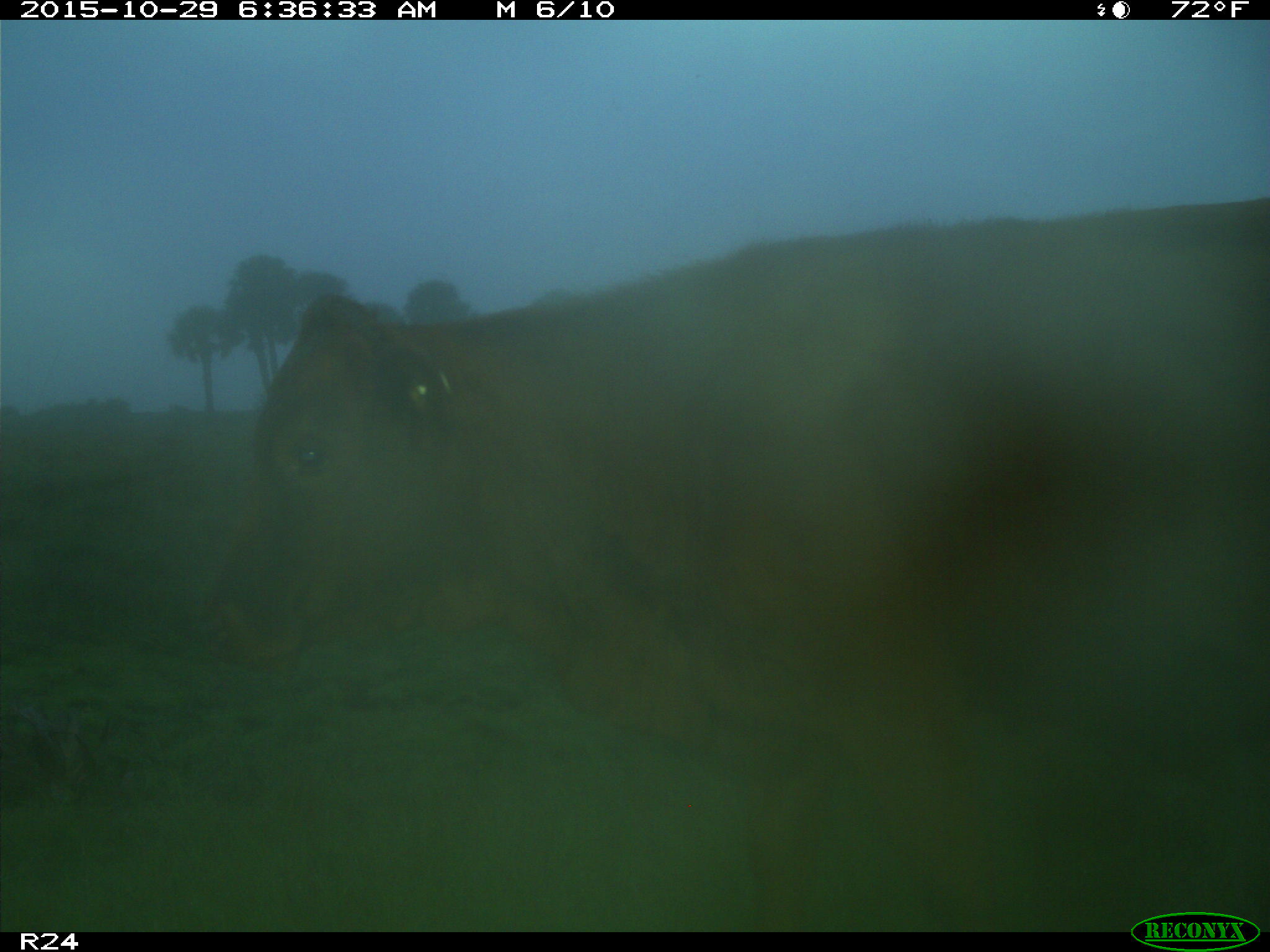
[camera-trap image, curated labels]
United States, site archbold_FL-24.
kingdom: Animalia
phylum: Chordata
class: Mammalia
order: Artiodactyla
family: Bovidae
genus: Bos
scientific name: Bos taurus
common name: domestic cow